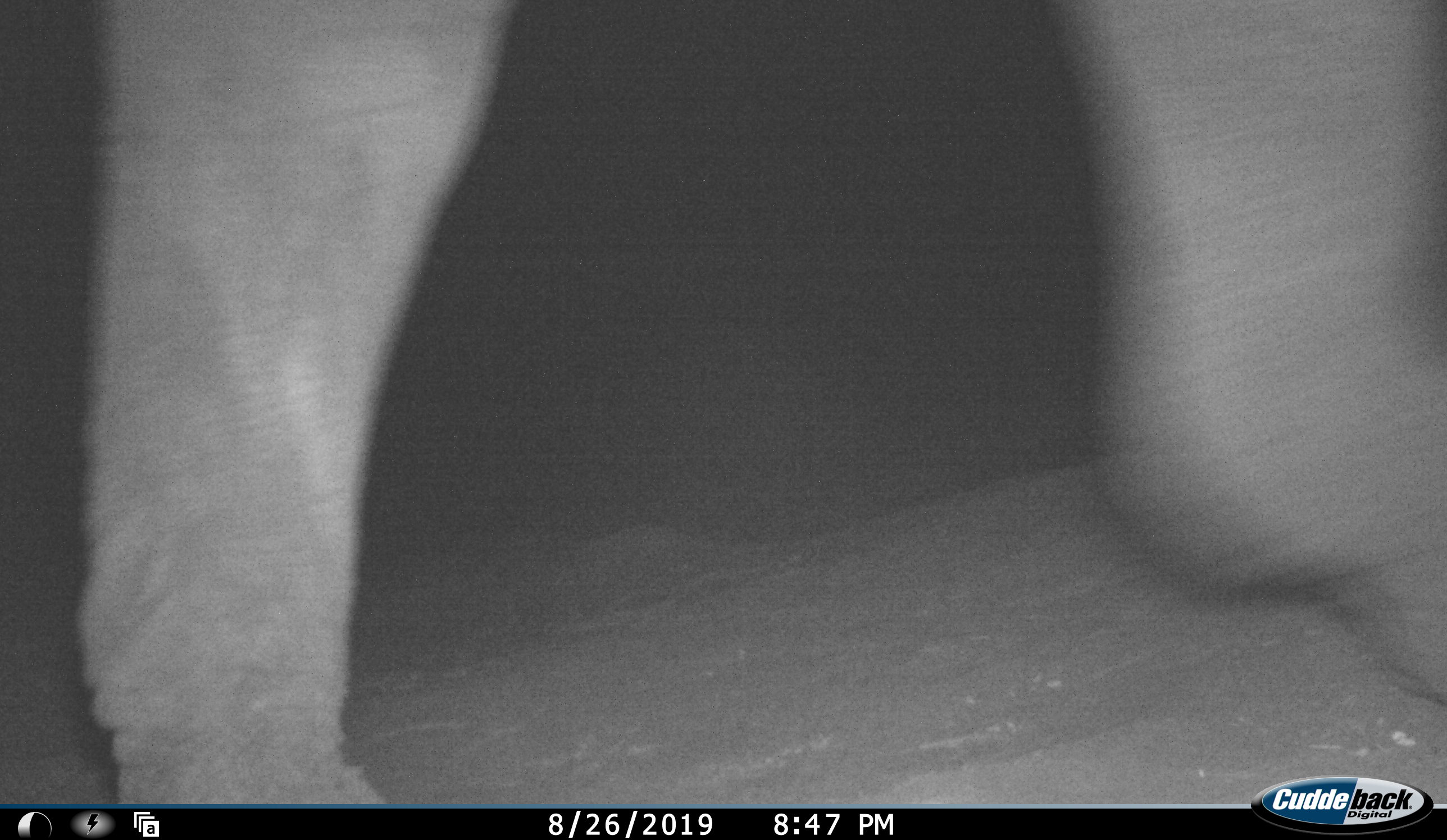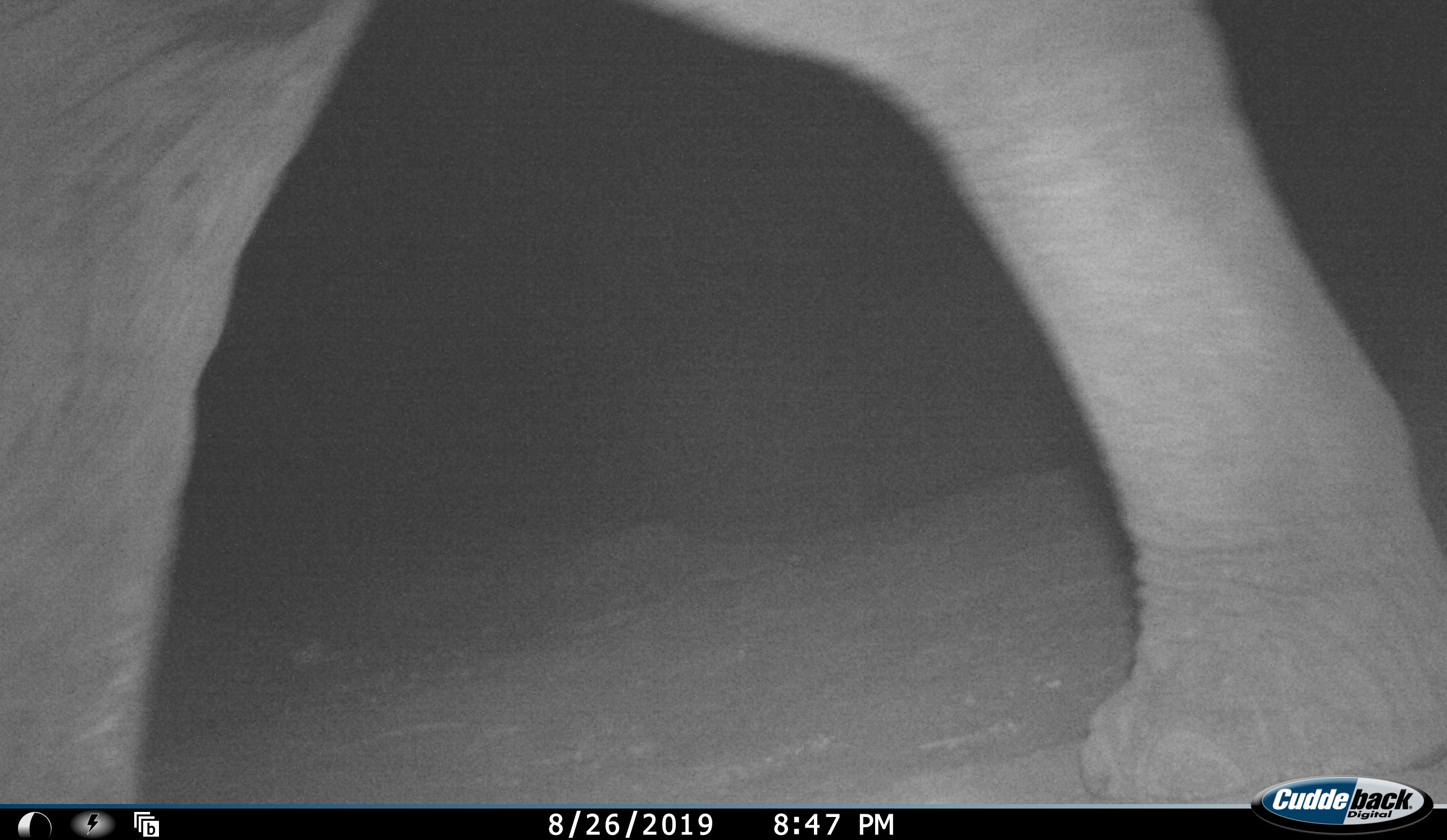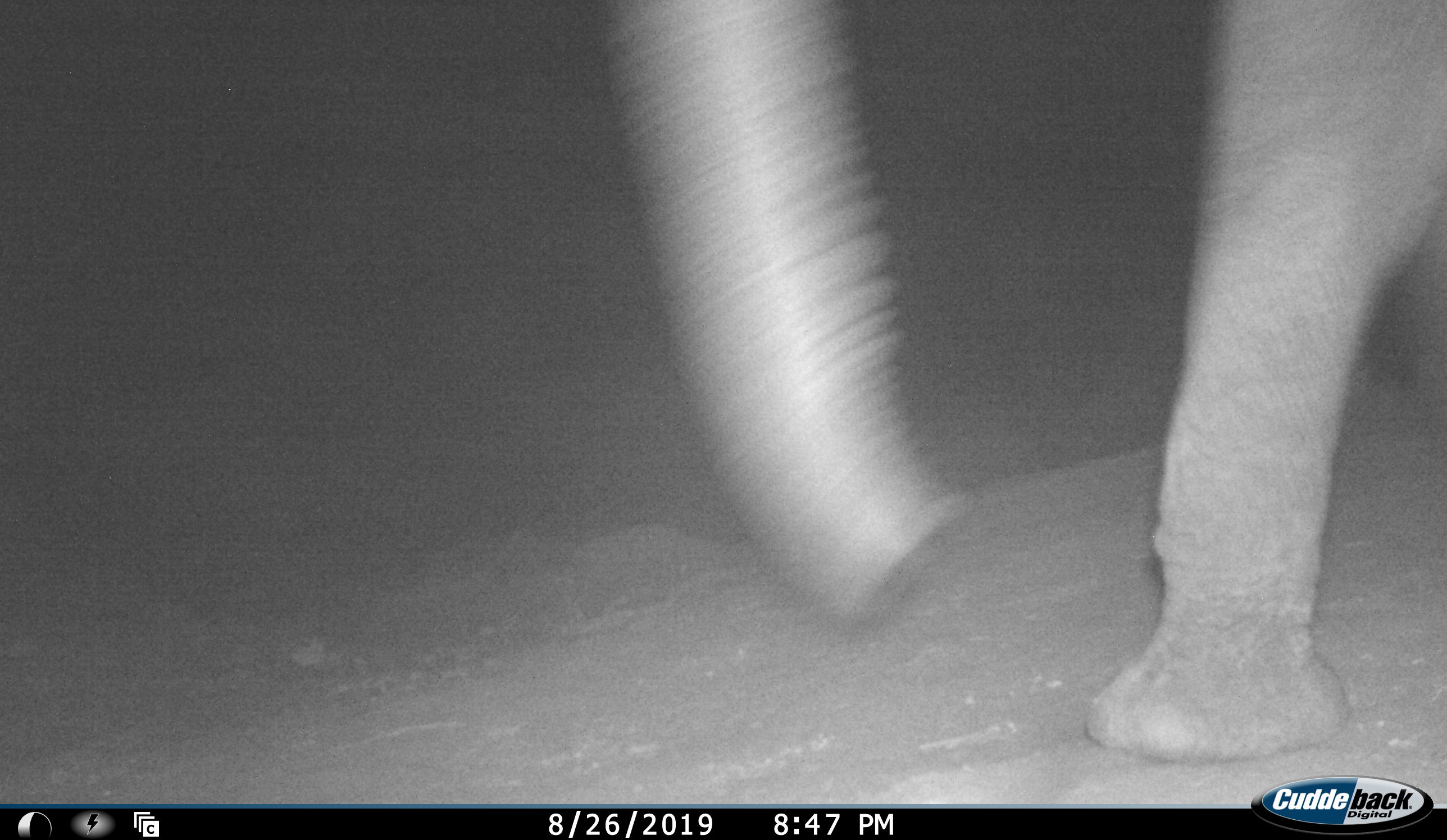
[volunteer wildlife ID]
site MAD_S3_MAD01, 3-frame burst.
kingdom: Animalia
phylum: Chordata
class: Mammalia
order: Proboscidea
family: Elephantidae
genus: Loxodonta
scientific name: Loxodonta africana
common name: african bush elephant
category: elephant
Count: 1.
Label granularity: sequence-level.